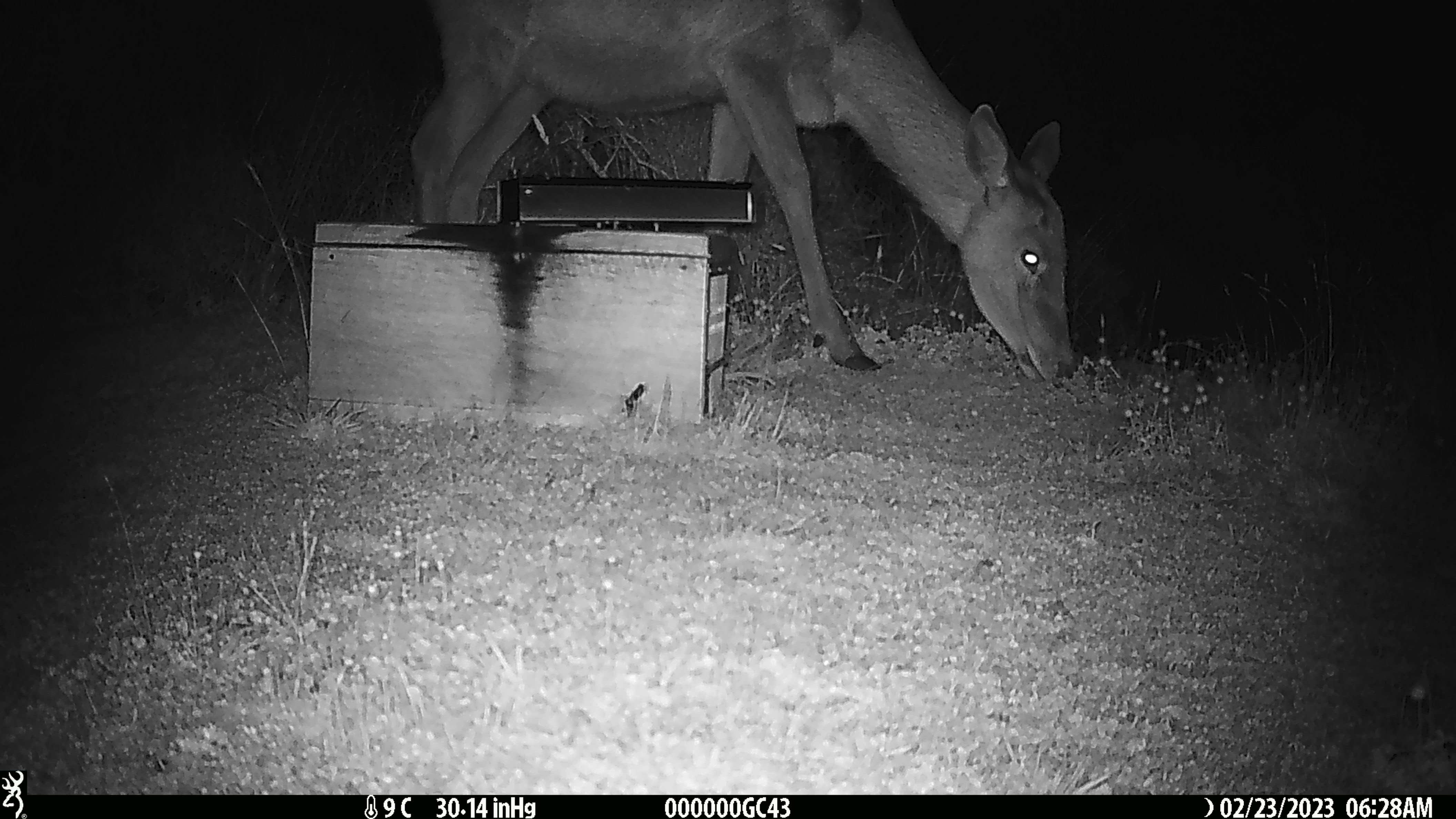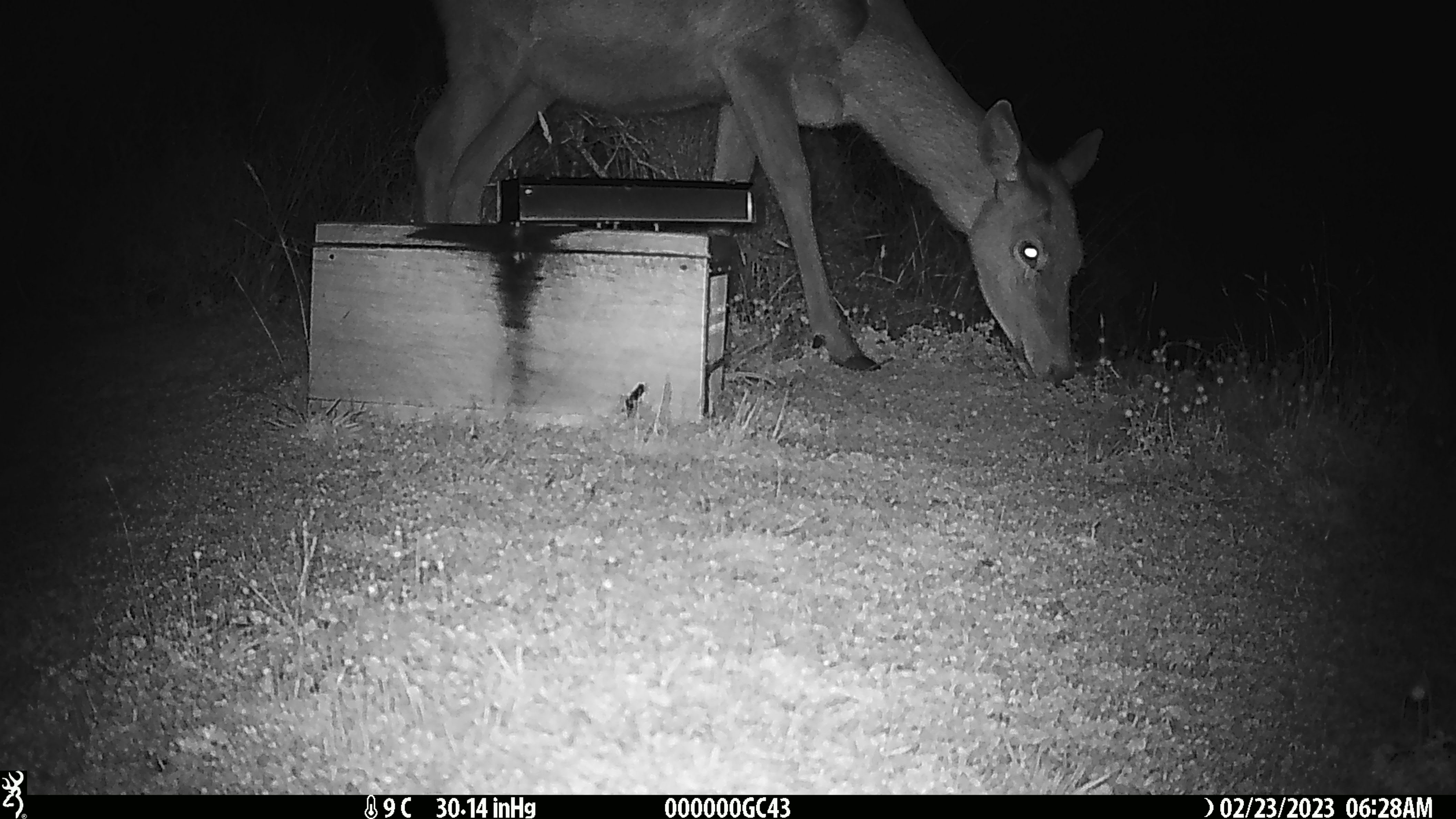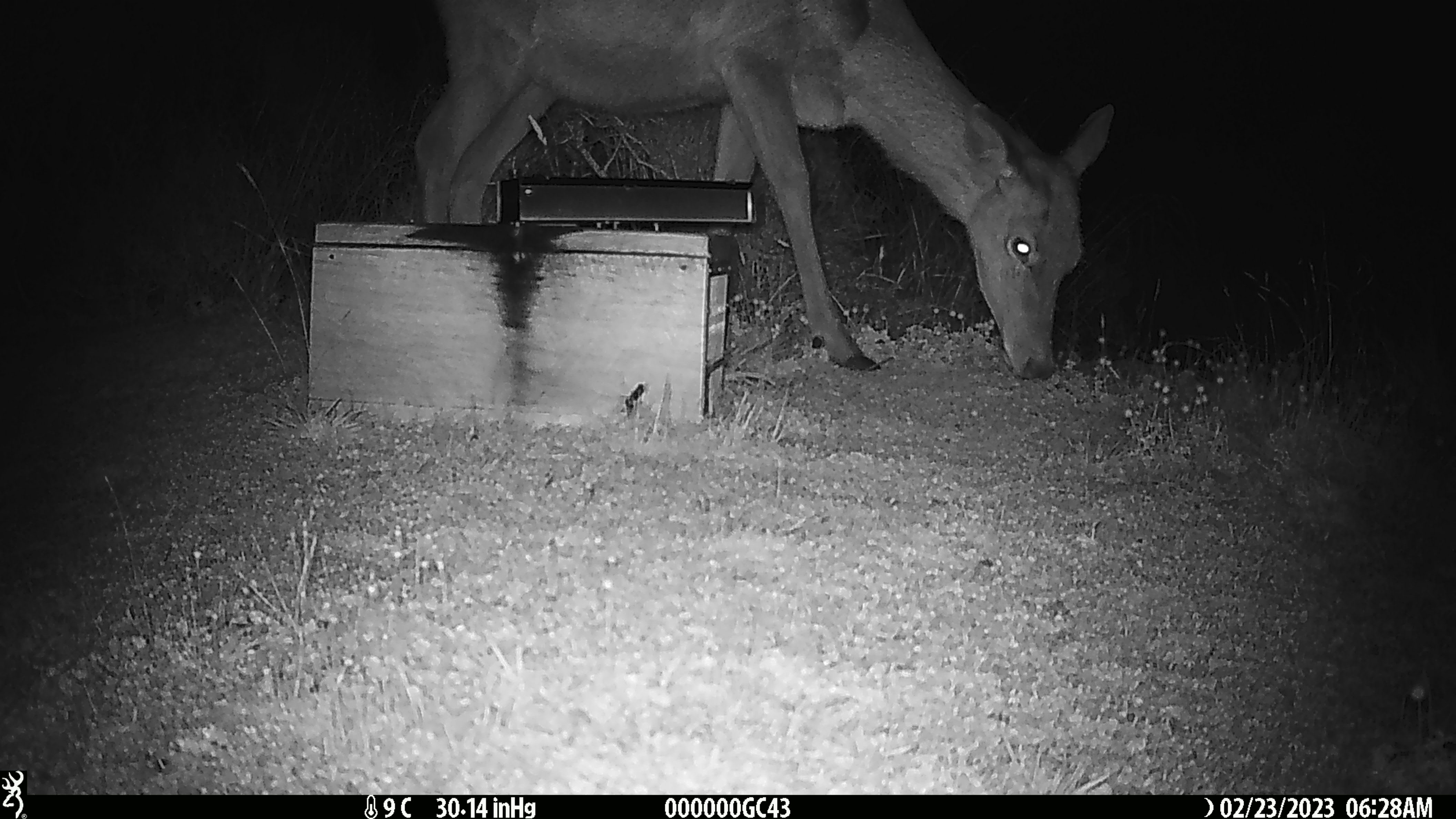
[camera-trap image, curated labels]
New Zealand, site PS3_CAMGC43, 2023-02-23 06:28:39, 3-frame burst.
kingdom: Animalia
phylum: Chordata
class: Mammalia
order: Artiodactyla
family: Cervidae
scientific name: Cervidae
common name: deer